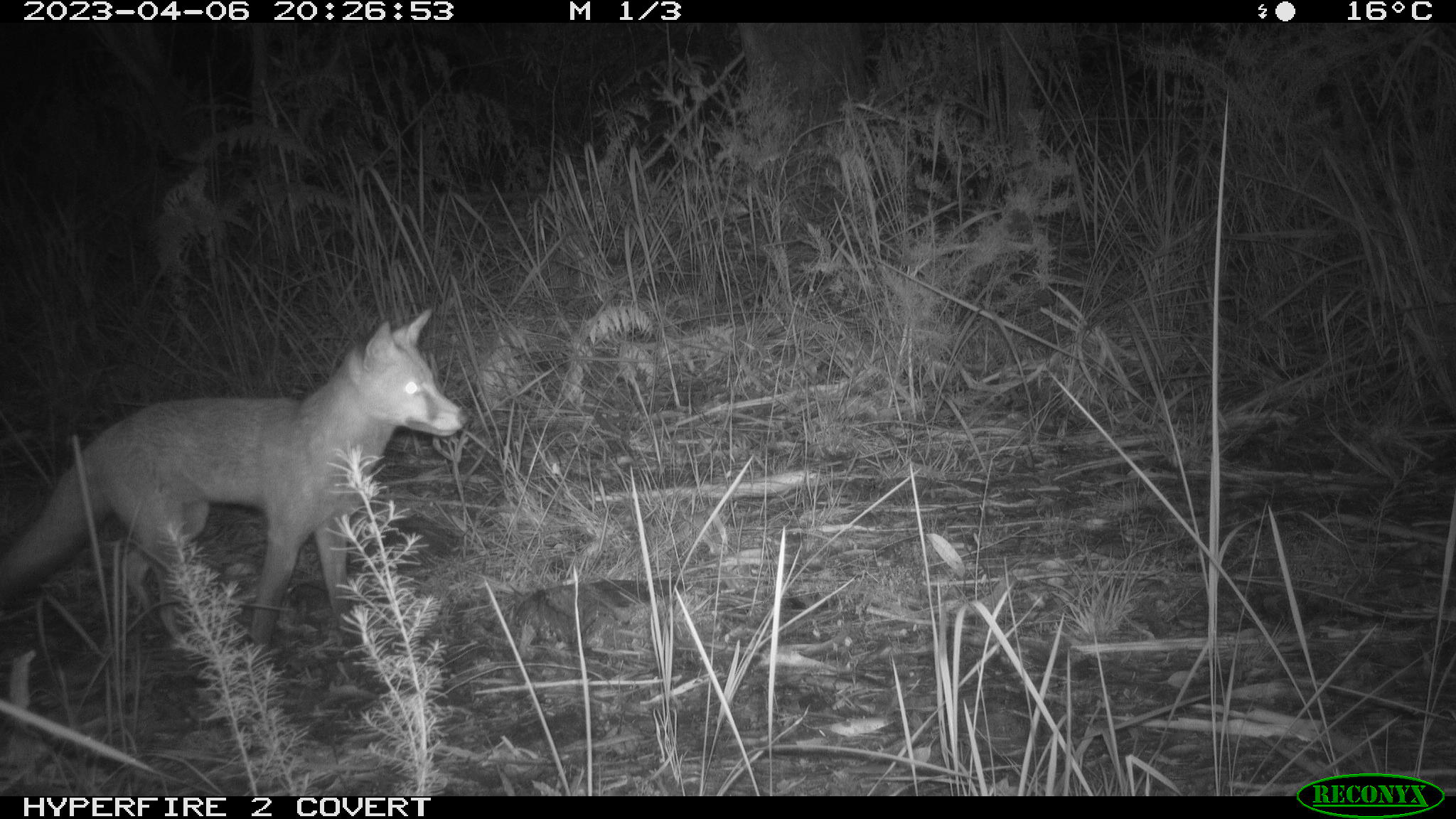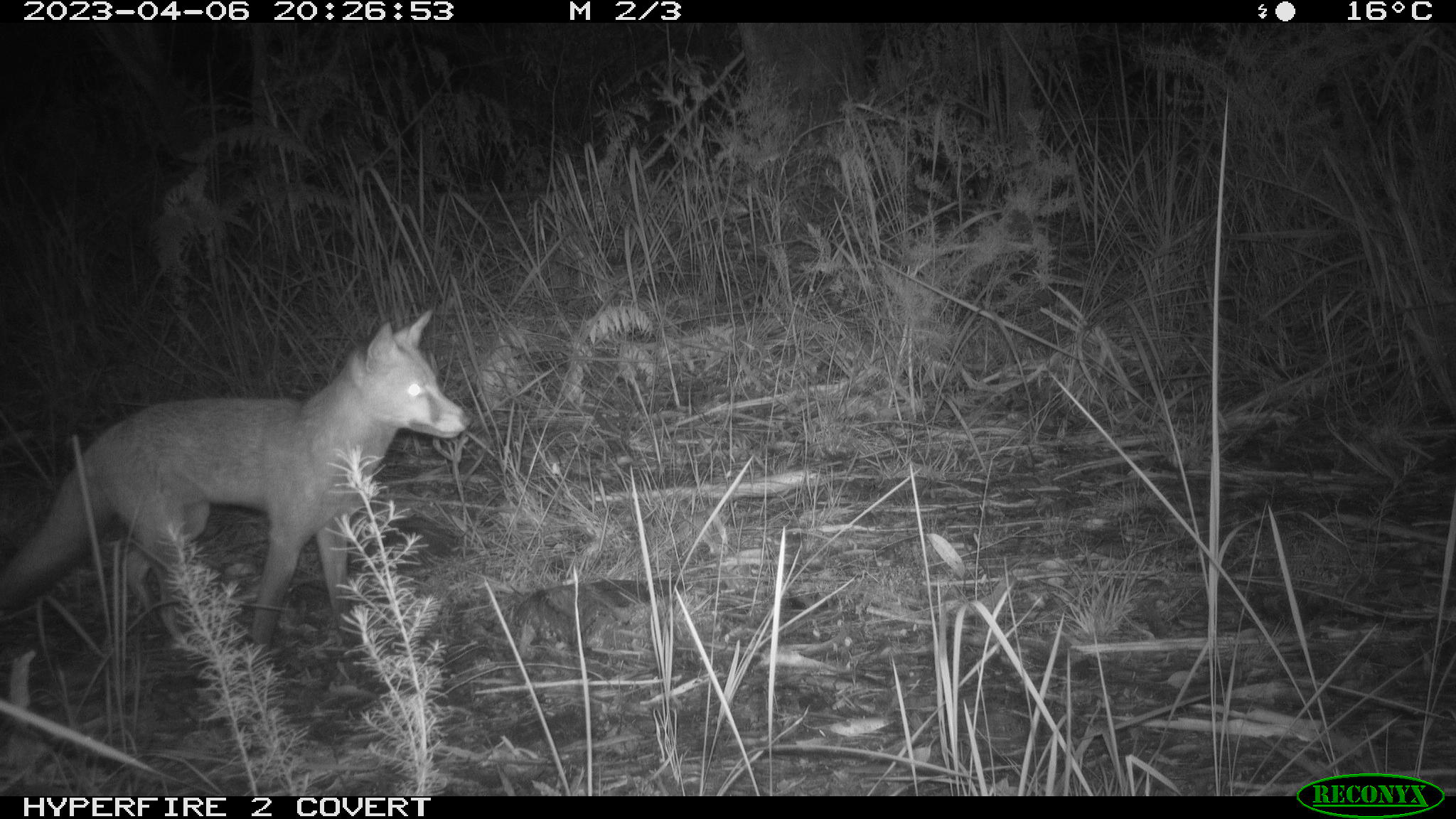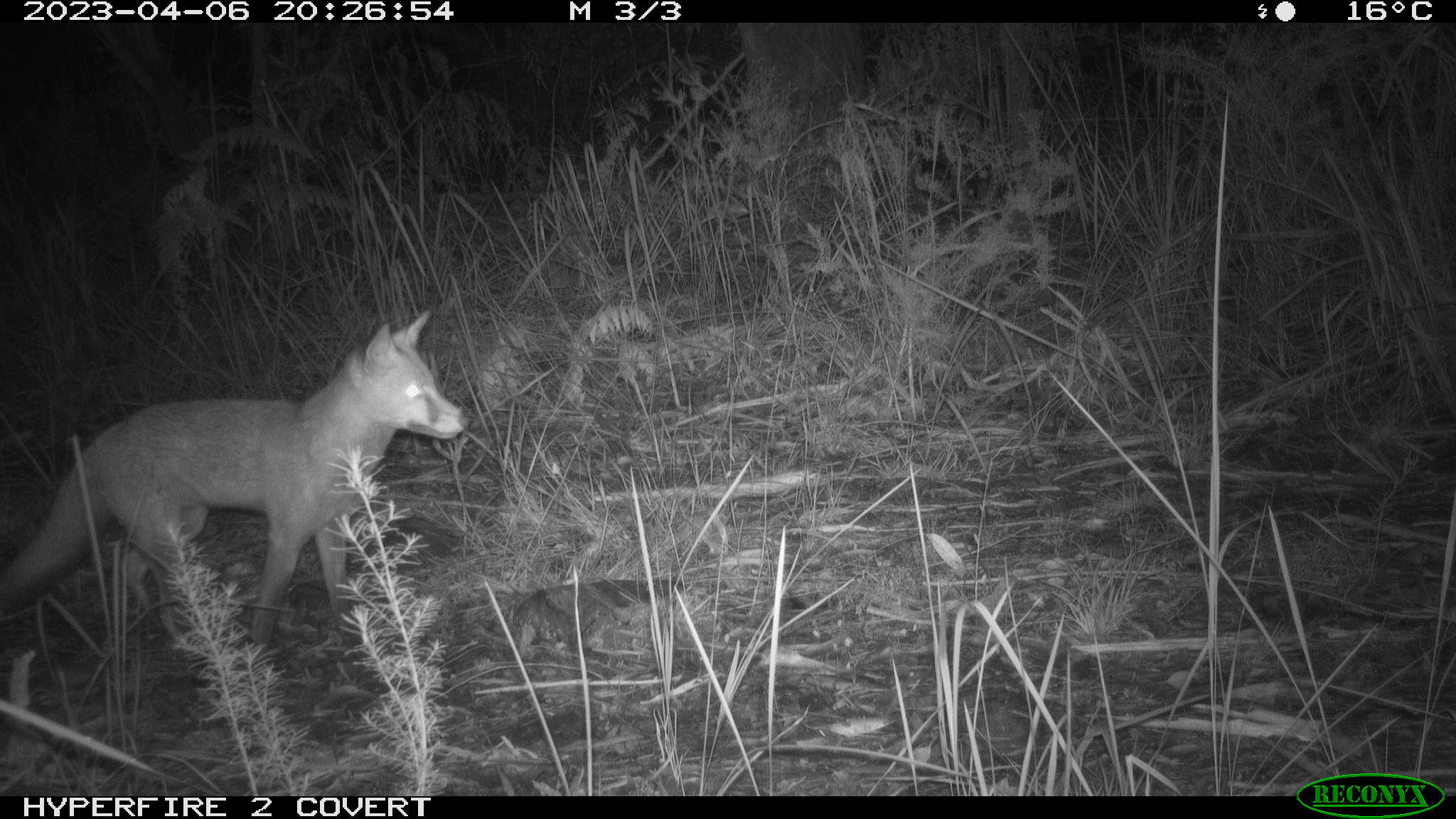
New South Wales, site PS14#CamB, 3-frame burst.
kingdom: Animalia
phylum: Chordata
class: Mammalia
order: Carnivora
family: Canidae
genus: Vulpes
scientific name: Vulpes vulpes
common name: red fox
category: fox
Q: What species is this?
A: Fox (red fox) (Vulpes vulpes).